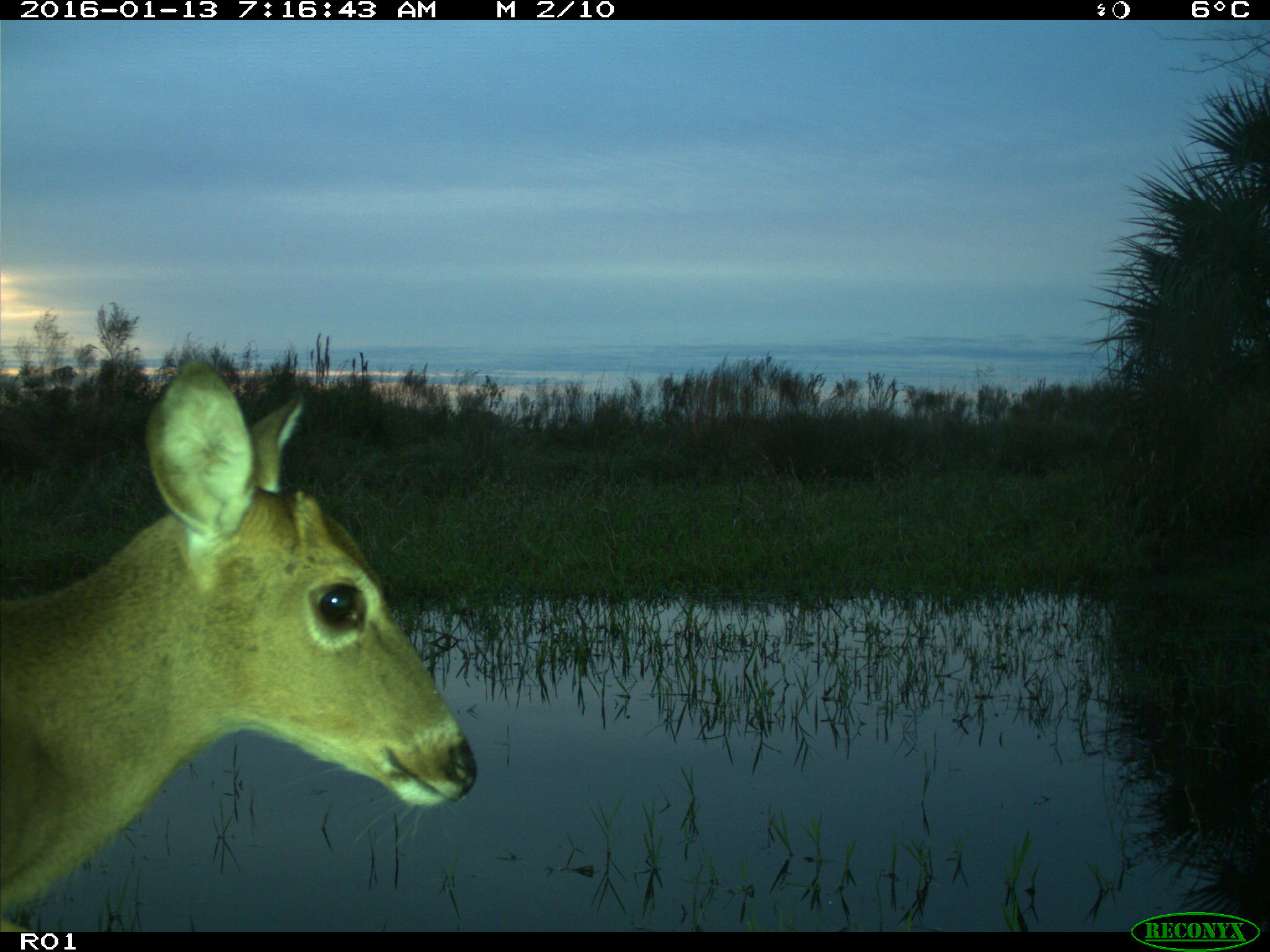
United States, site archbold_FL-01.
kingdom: Animalia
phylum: Chordata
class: Mammalia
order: Artiodactyla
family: Cervidae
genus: Odocoileus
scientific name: Odocoileus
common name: deer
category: unidentified deer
Unidentified deer (deer) (Odocoileus).